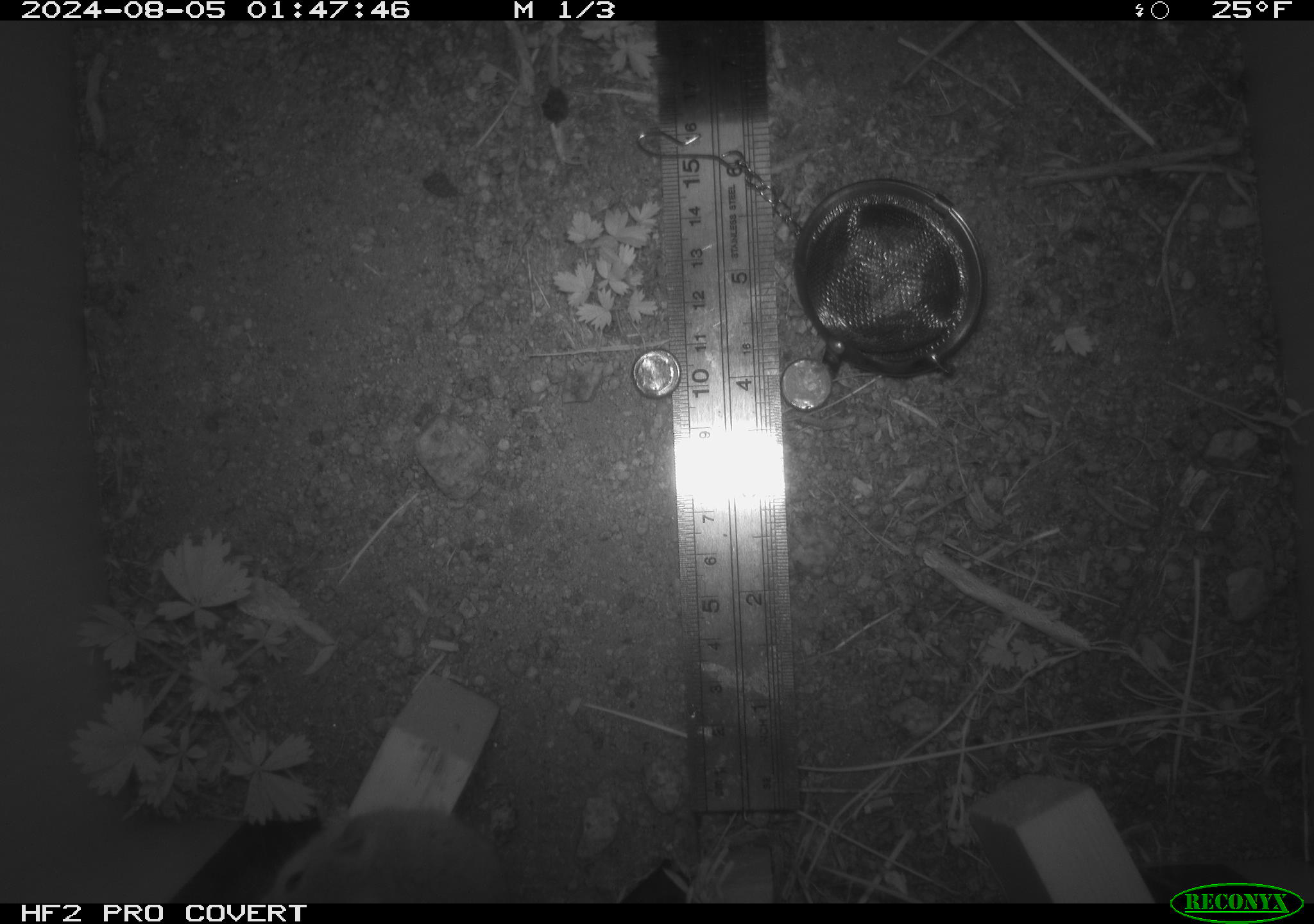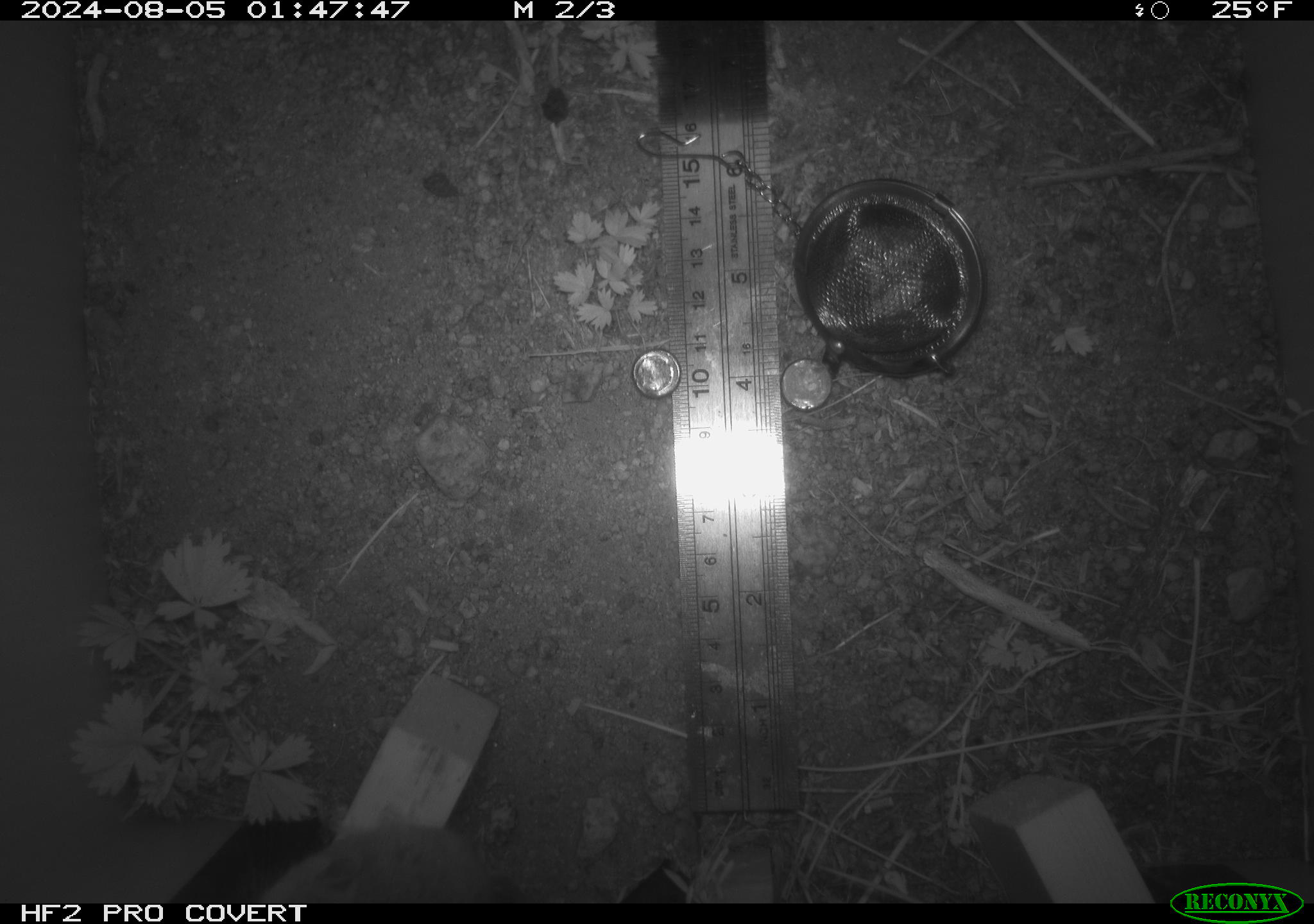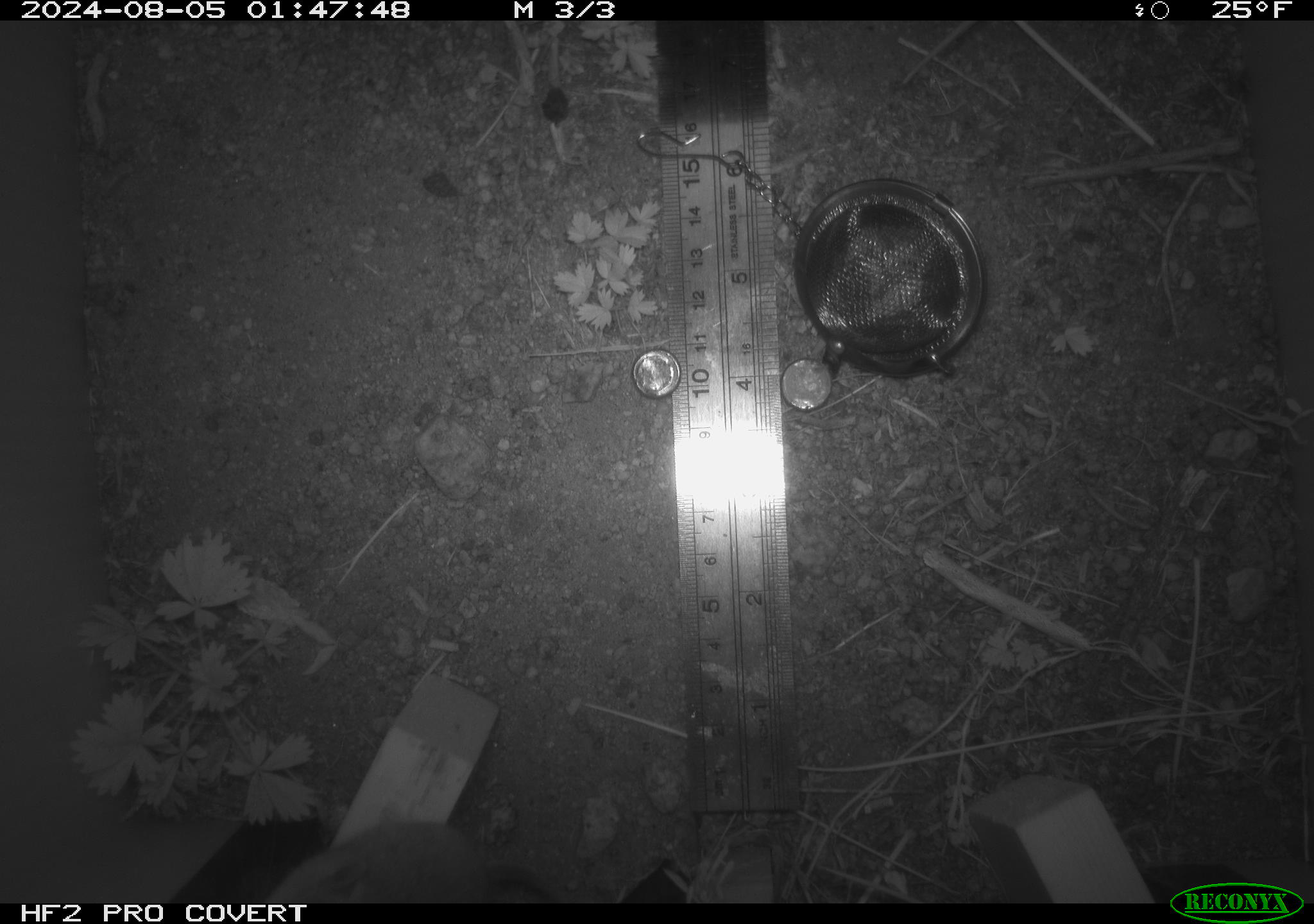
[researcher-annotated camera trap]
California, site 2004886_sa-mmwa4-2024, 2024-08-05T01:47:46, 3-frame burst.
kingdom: Animalia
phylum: Chordata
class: Mammalia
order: Rodentia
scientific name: Rodentia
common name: mouse species